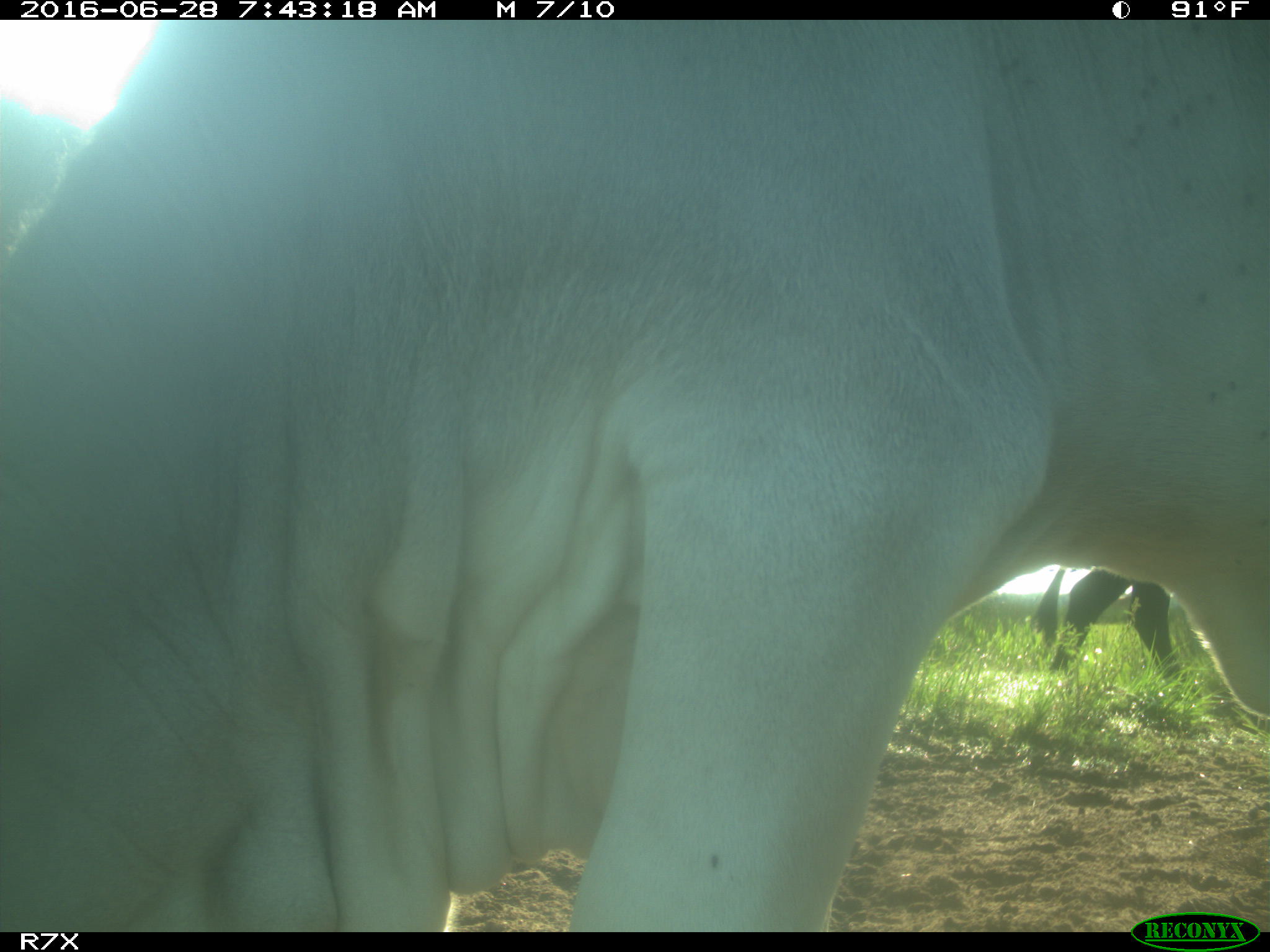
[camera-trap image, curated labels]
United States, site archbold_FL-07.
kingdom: Animalia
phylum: Chordata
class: Mammalia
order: Artiodactyla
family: Bovidae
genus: Bos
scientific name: Bos taurus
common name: domestic cow